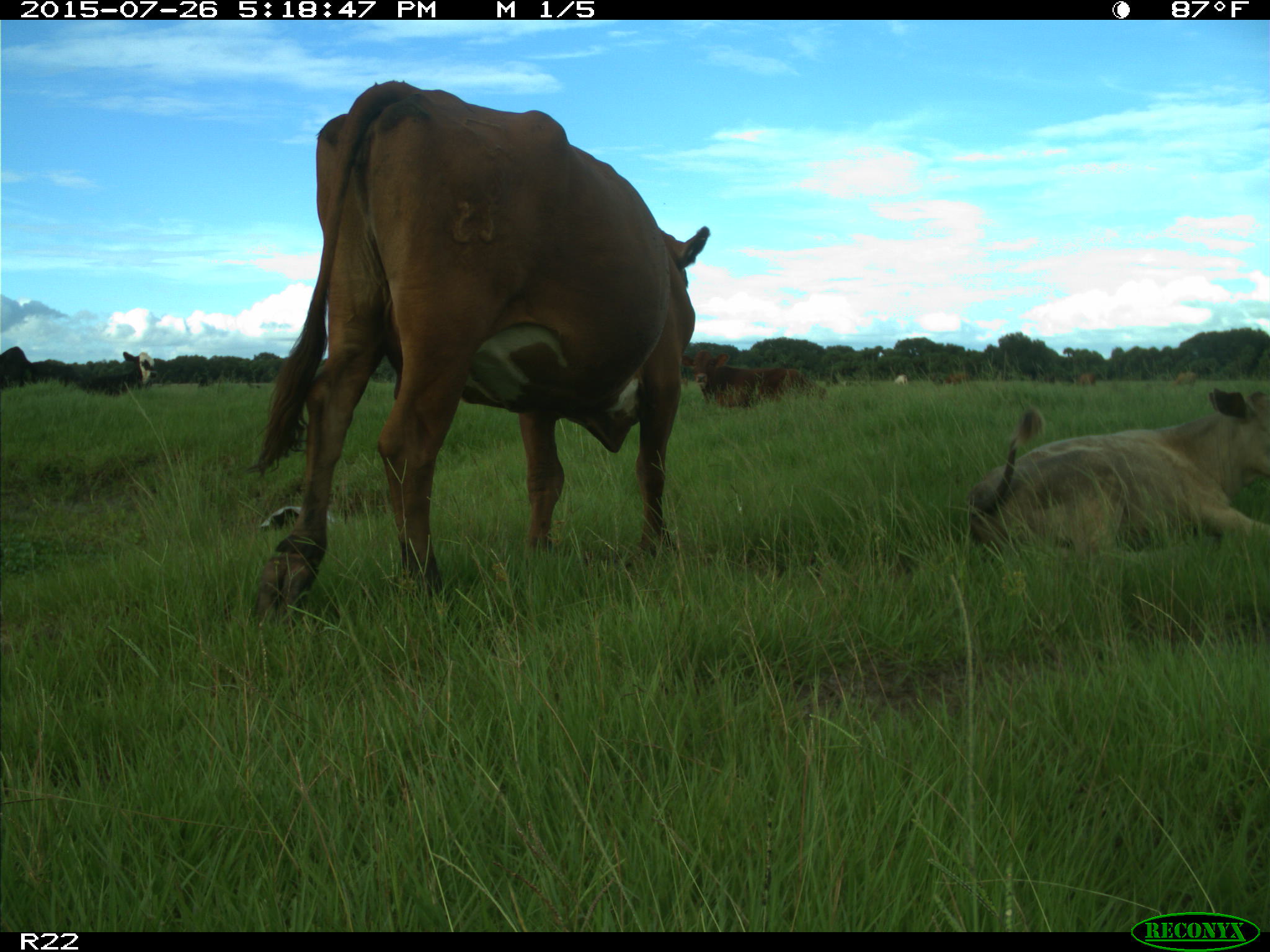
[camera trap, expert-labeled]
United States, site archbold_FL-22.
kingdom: Animalia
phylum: Chordata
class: Mammalia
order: Artiodactyla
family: Bovidae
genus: Bos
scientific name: Bos taurus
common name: domestic cow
Bos taurus (domestic cow).